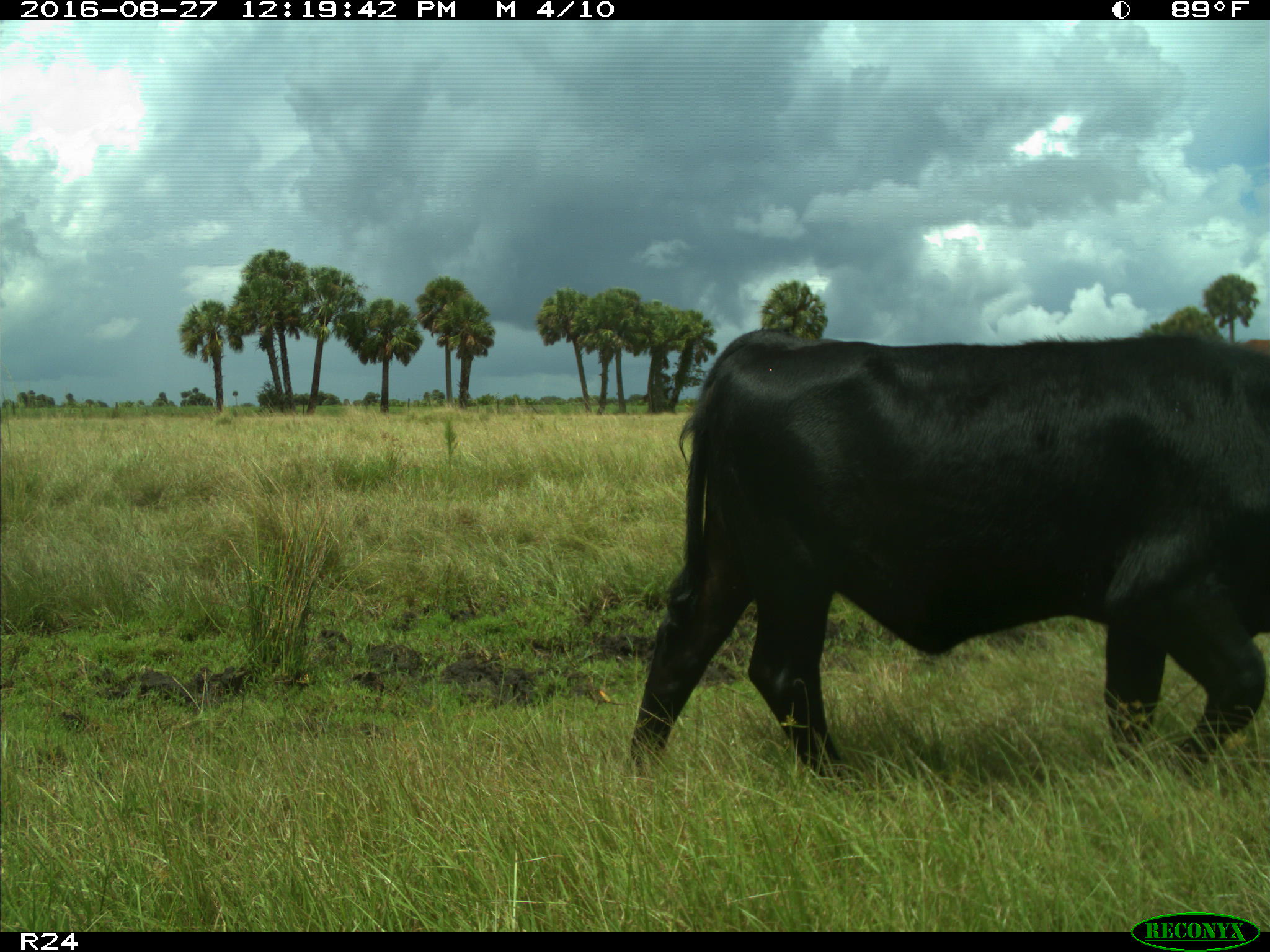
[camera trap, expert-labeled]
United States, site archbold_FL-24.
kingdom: Animalia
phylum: Chordata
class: Mammalia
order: Artiodactyla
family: Bovidae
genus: Bos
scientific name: Bos taurus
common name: domestic cow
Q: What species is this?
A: Bos taurus (domestic cow).